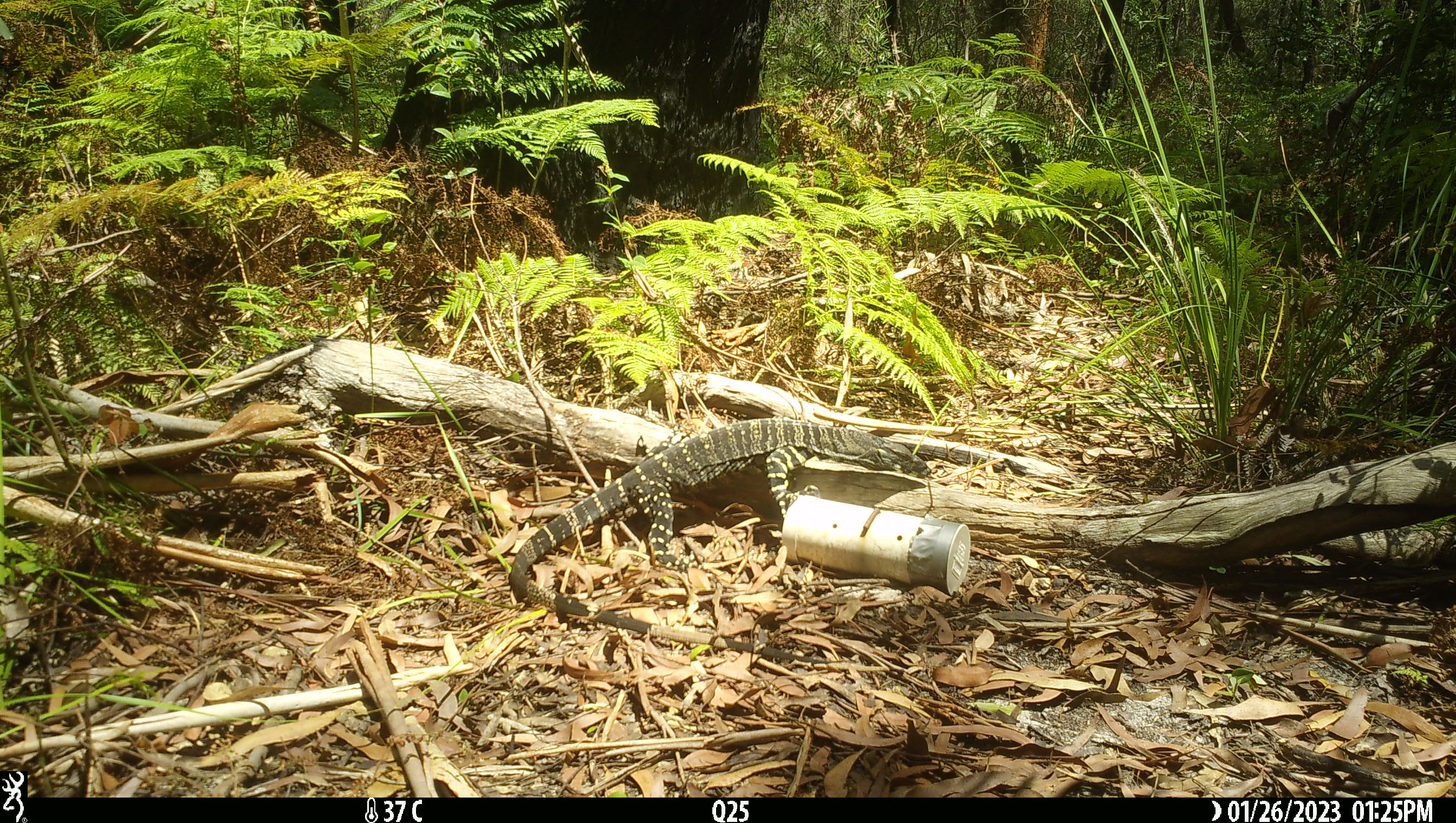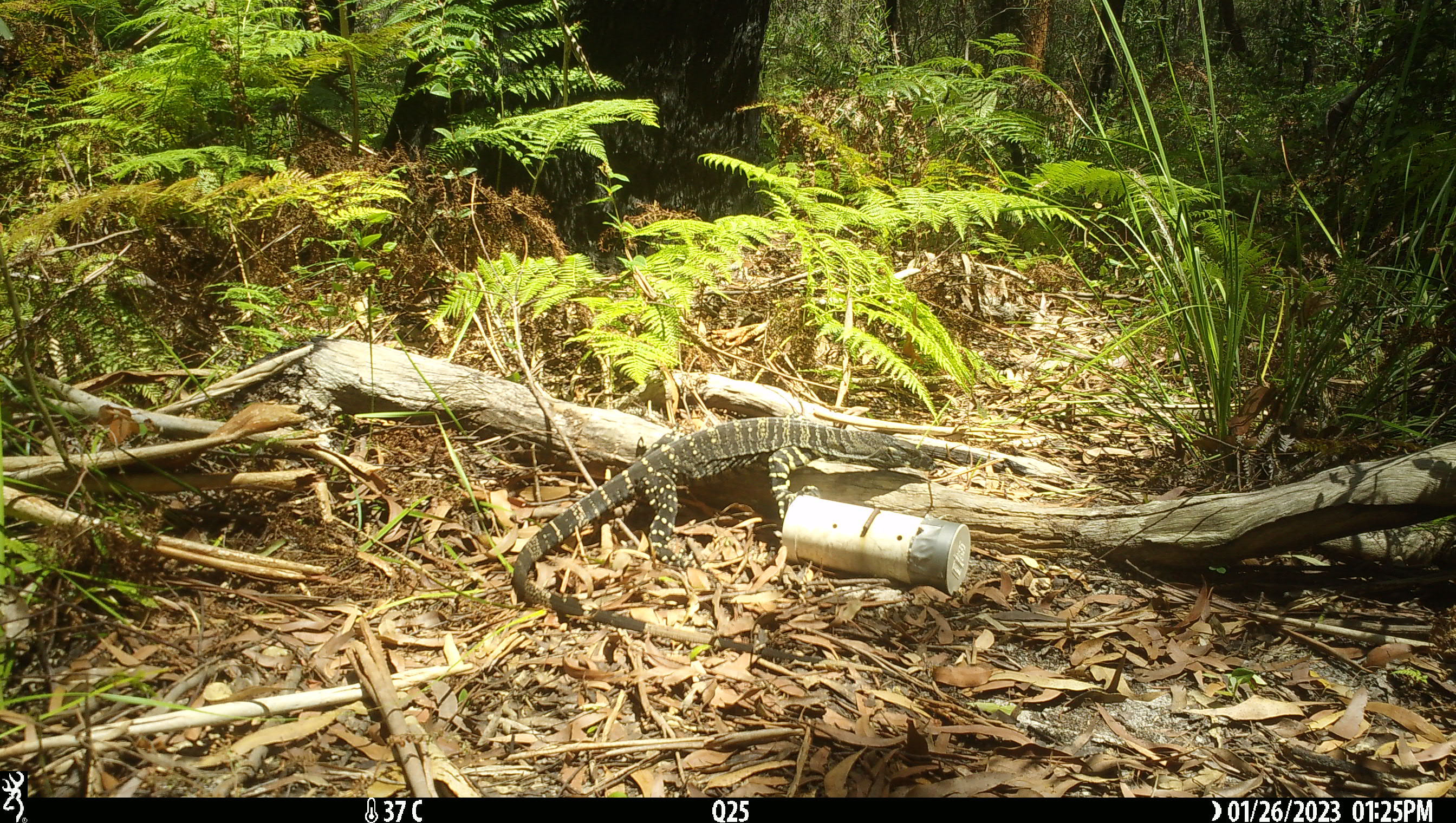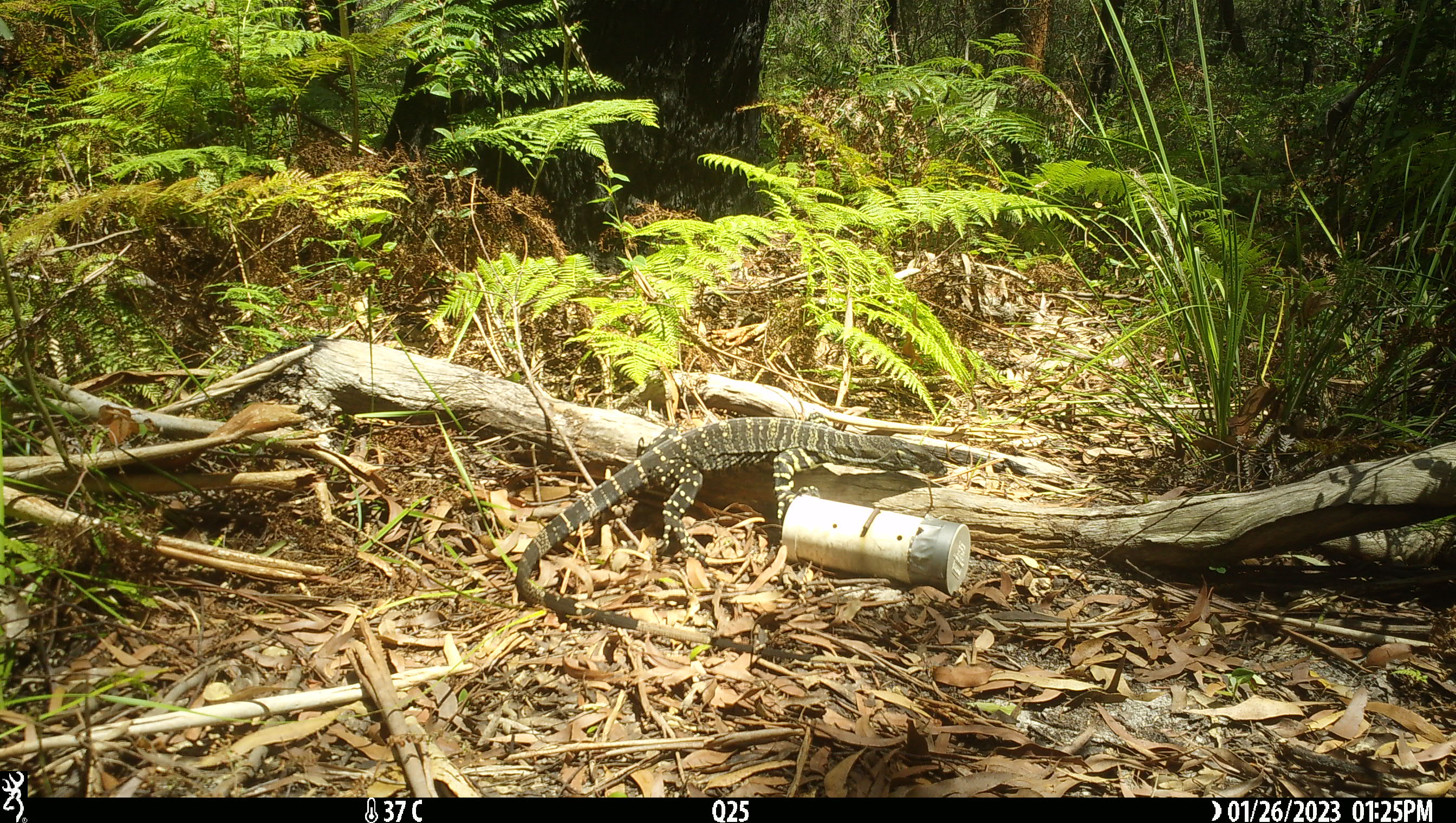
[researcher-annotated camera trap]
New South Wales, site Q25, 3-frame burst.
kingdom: Animalia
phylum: Chordata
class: Reptilia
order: Squamata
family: Varanidae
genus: Varanus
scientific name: Varanus varius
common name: lace monitor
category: goanna